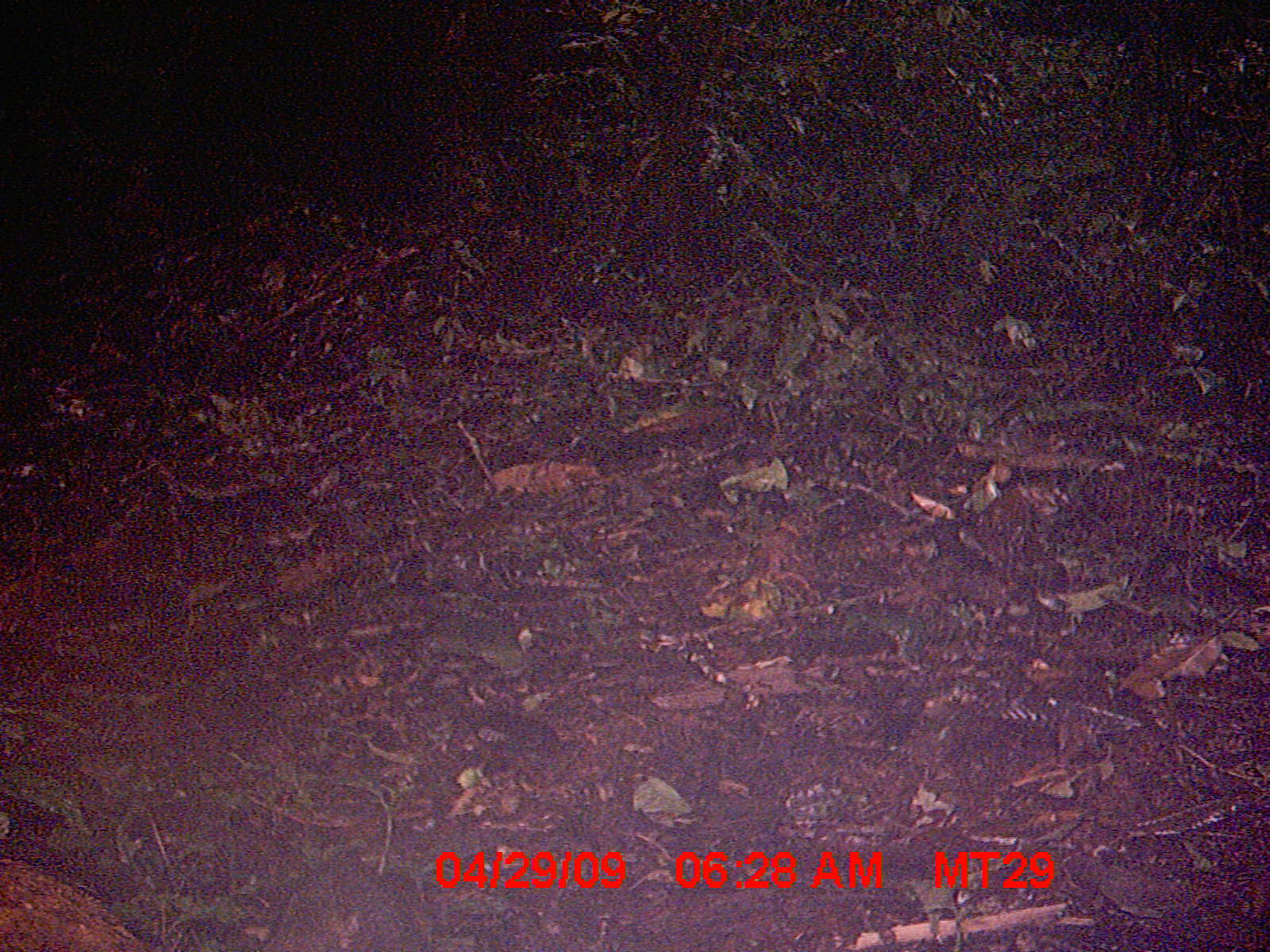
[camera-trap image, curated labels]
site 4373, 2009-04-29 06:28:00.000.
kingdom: Animalia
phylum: Chordata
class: Mammalia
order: Rodentia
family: Nesomyidae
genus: Nesomys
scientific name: Nesomys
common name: nesomys rodents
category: nesomys sp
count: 1